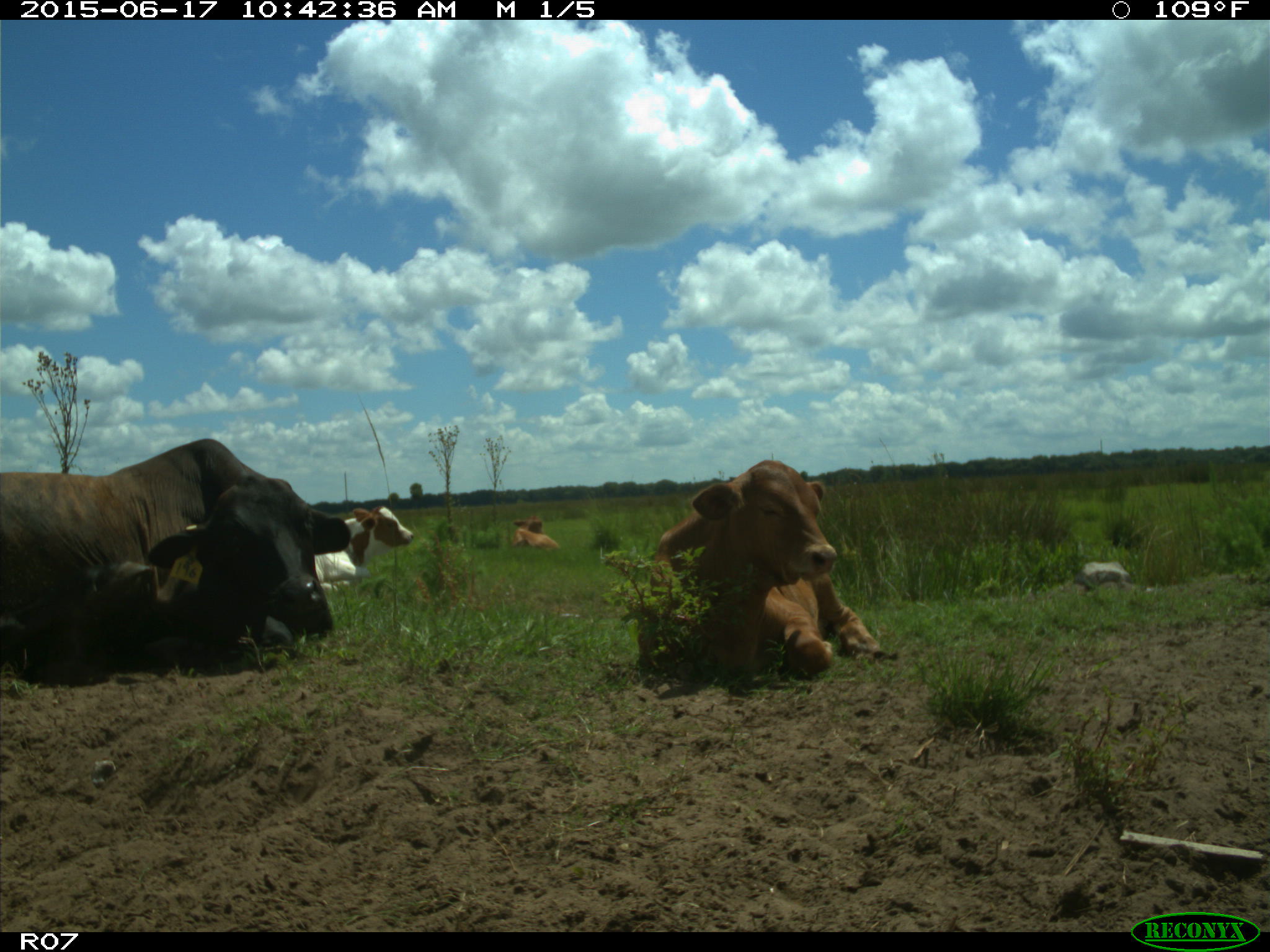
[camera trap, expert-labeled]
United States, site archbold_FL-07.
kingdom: Animalia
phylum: Chordata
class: Mammalia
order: Artiodactyla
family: Bovidae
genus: Bos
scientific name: Bos taurus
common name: domestic cow